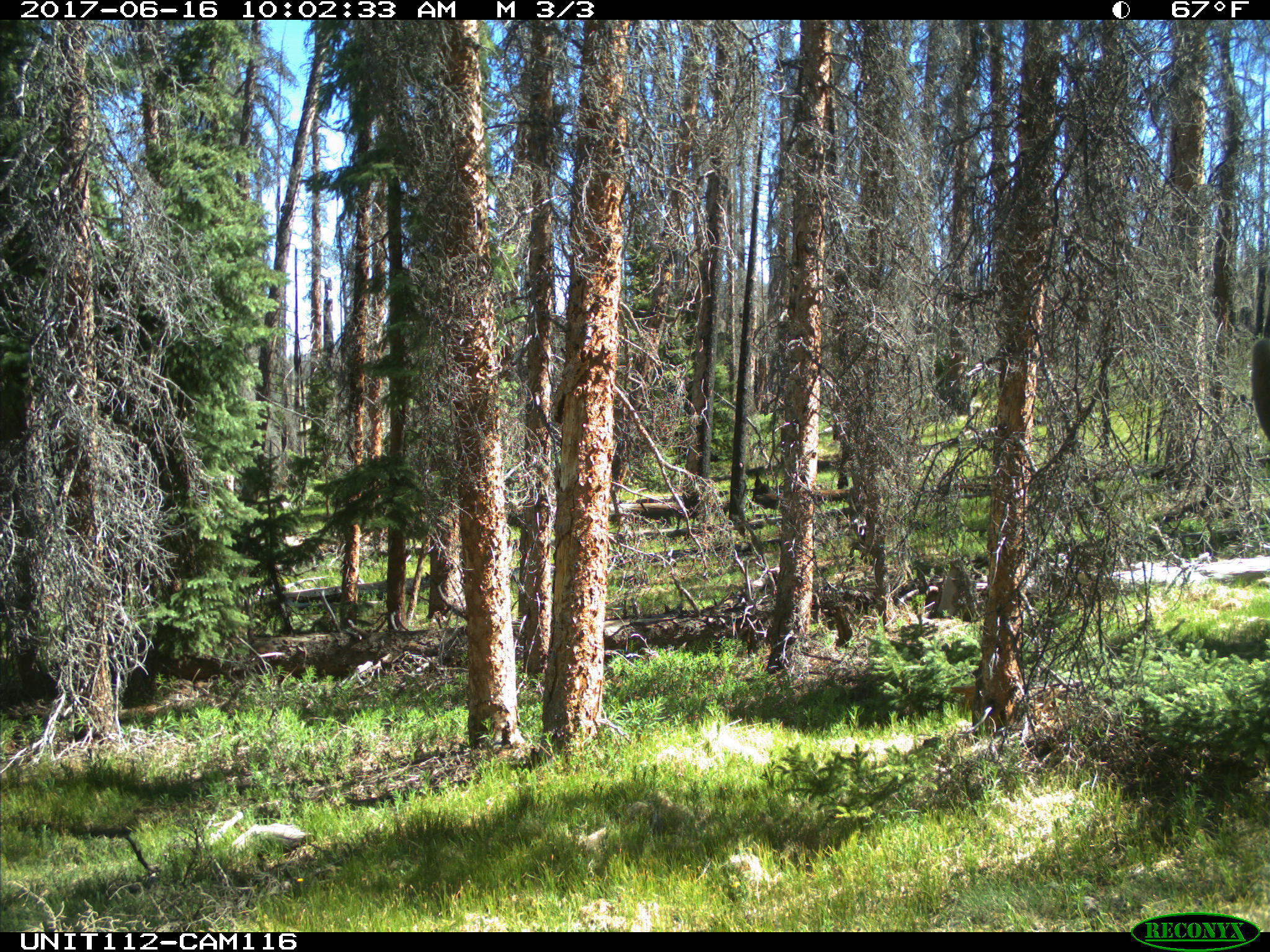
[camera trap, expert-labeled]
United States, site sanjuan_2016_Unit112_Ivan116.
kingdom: Animalia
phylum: Chordata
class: Mammalia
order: Artiodactyla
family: Cervidae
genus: Cervus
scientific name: Cervus elaphus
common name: red deer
Cervus elaphus (red deer).